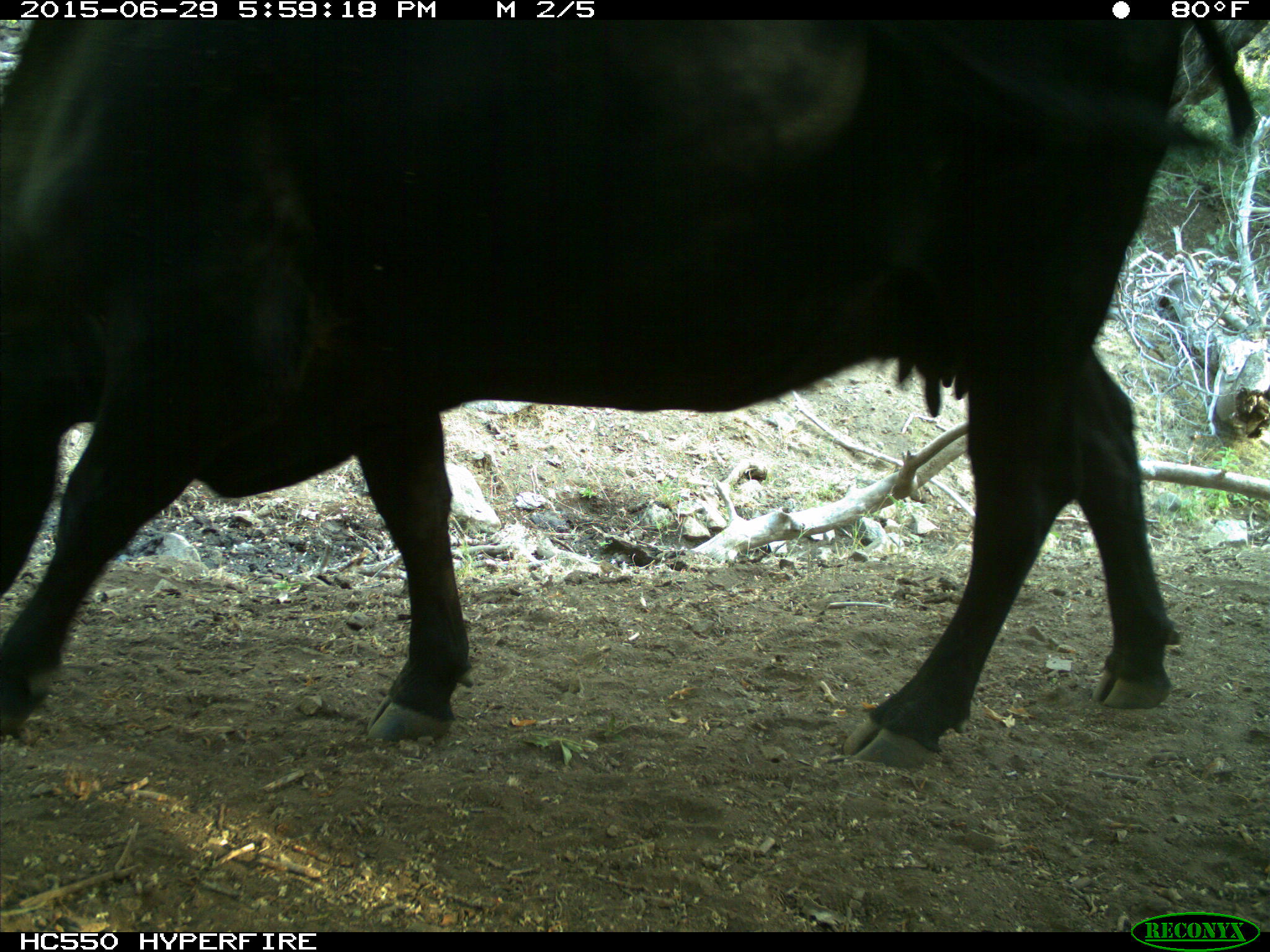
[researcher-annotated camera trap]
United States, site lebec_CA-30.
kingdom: Animalia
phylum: Chordata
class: Mammalia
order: Artiodactyla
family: Bovidae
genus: Bos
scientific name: Bos taurus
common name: domestic cow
Bos taurus (domestic cow).